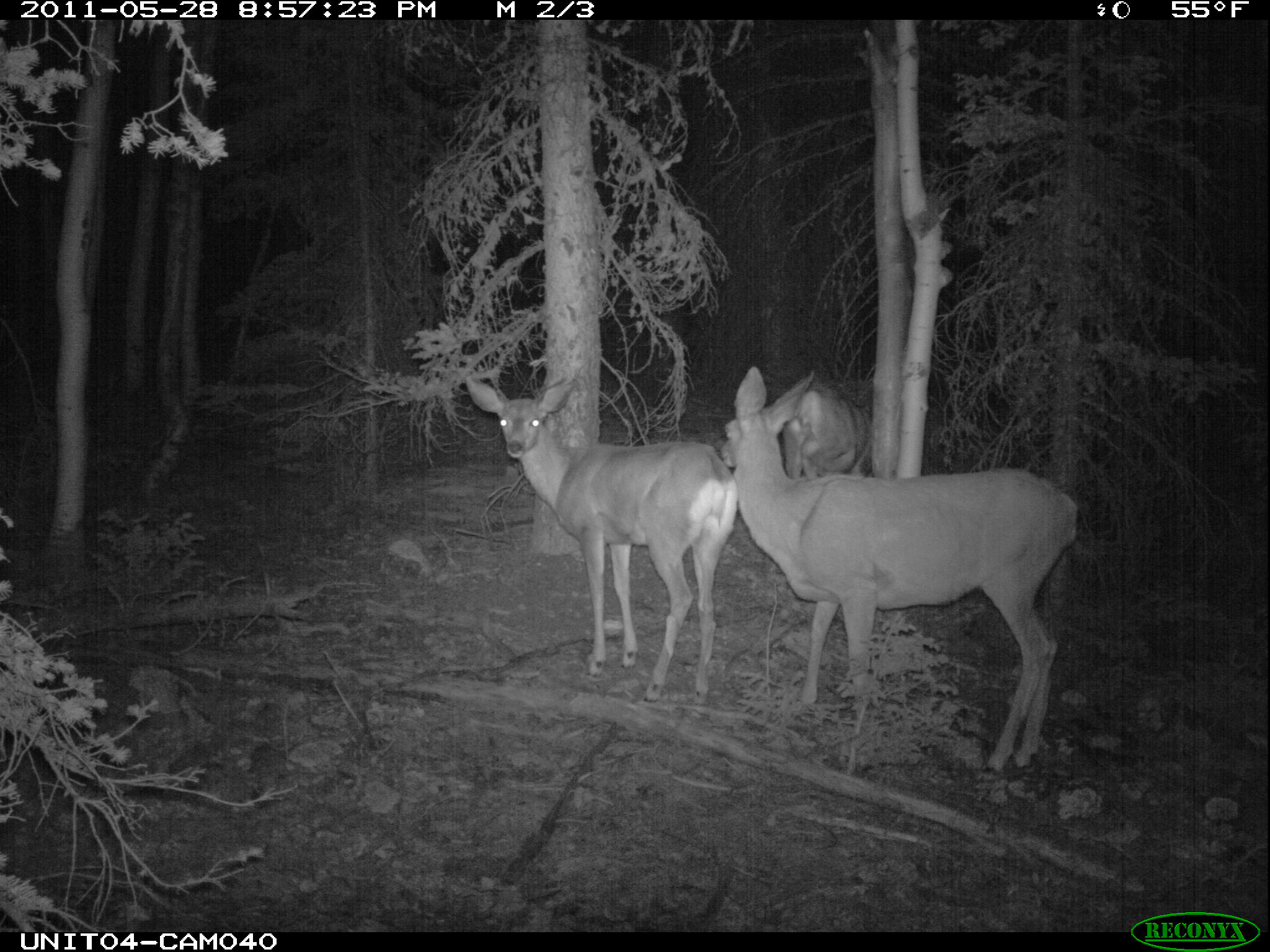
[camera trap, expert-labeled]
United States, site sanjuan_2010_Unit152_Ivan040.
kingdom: Animalia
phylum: Chordata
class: Mammalia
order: Artiodactyla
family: Cervidae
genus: Odocoileus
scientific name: Odocoileus hemionus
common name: mule deer